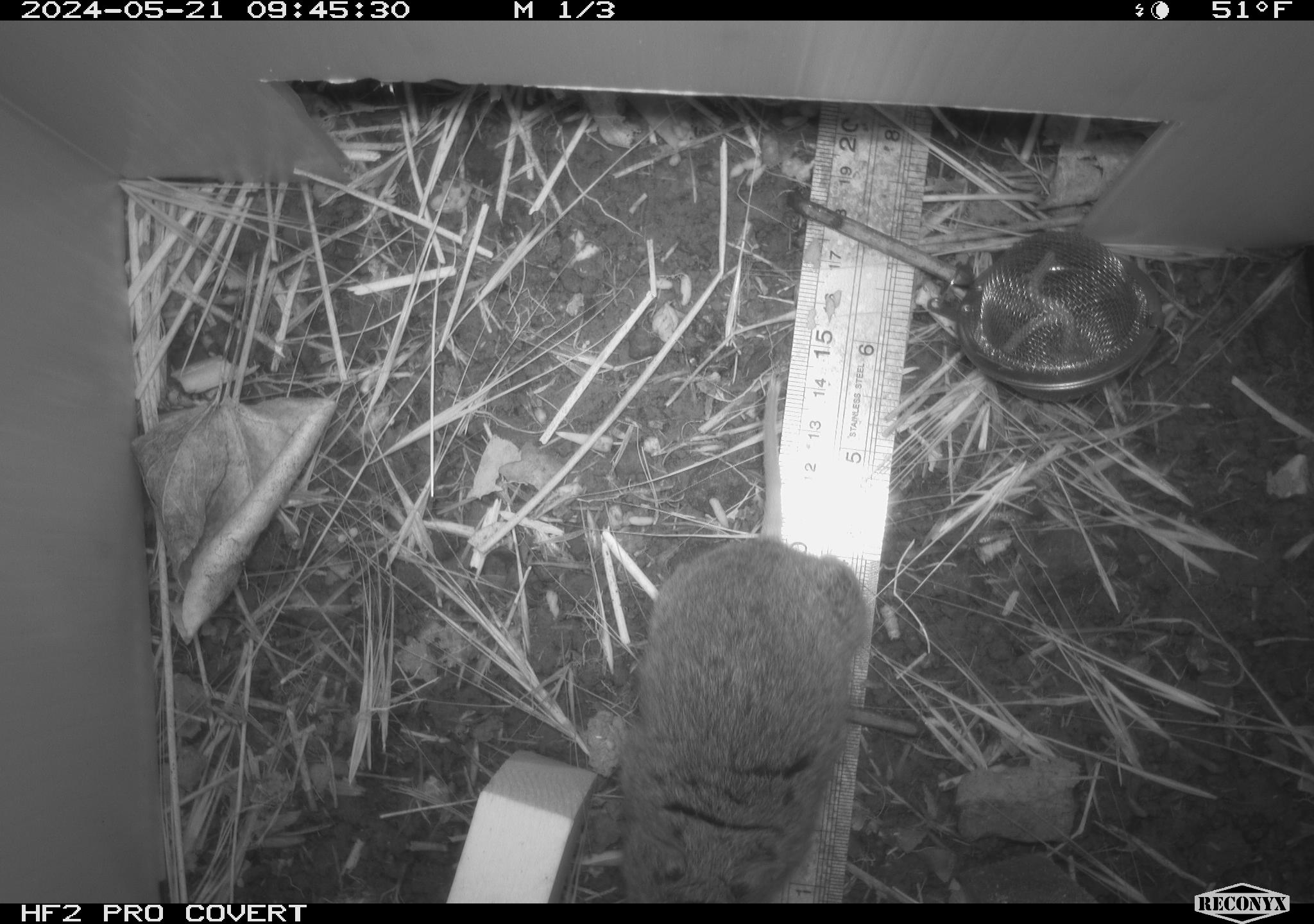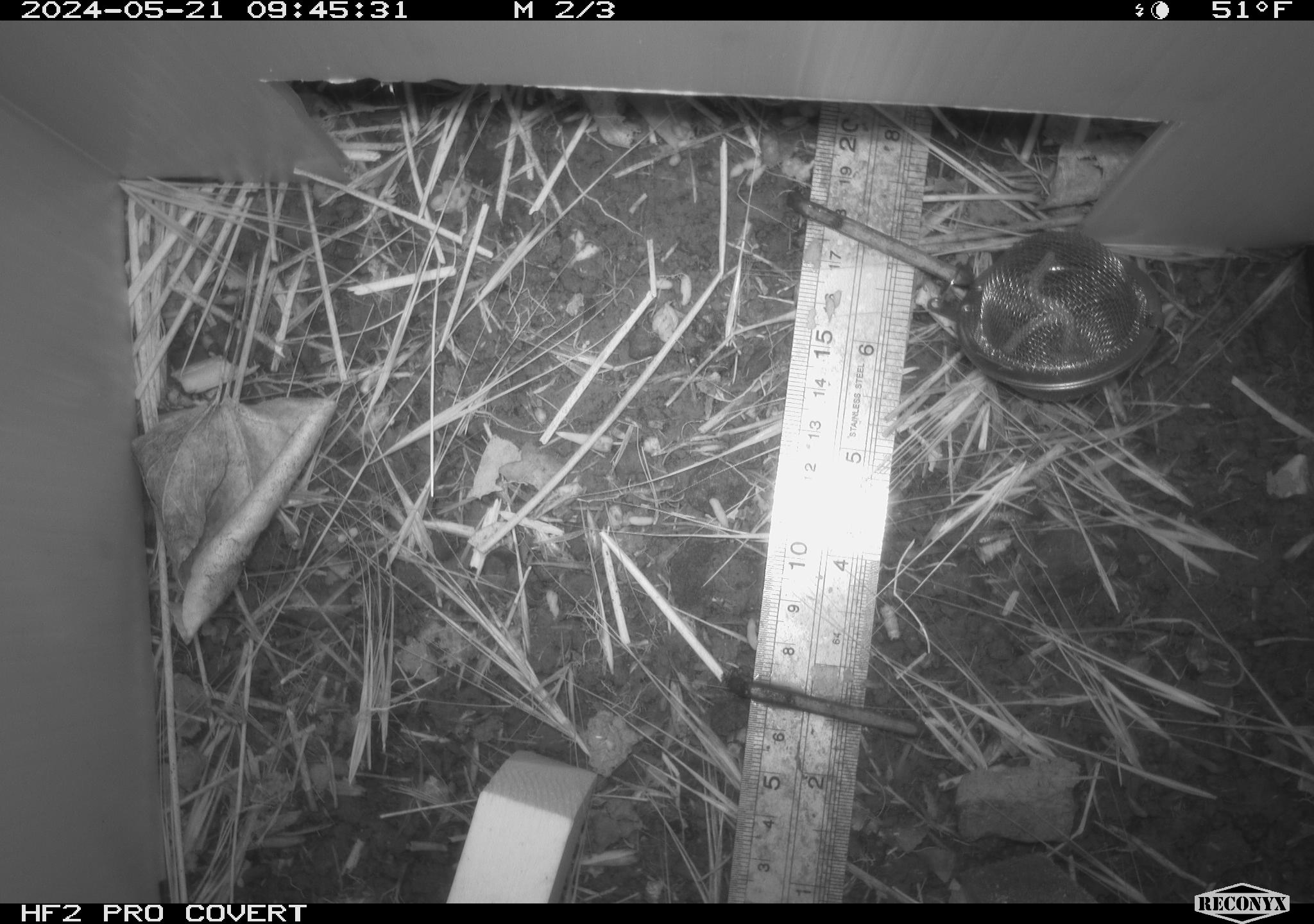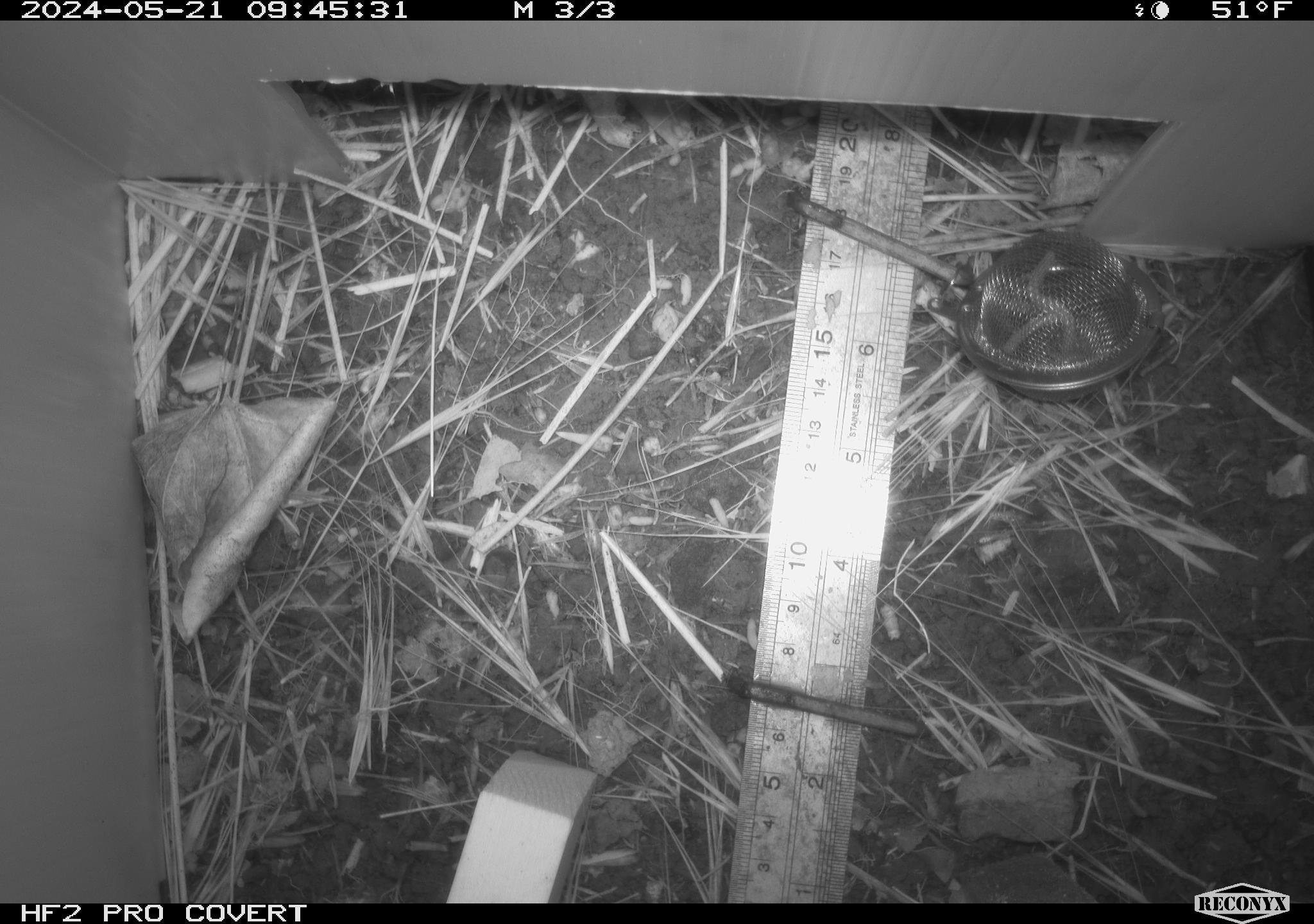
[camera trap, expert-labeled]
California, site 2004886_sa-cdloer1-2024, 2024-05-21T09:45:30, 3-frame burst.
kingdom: Animalia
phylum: Chordata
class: Mammalia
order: Rodentia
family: Cricetidae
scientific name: Arvicolinae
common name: voles, lemmings, and muskrats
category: arvicolinae subfamily